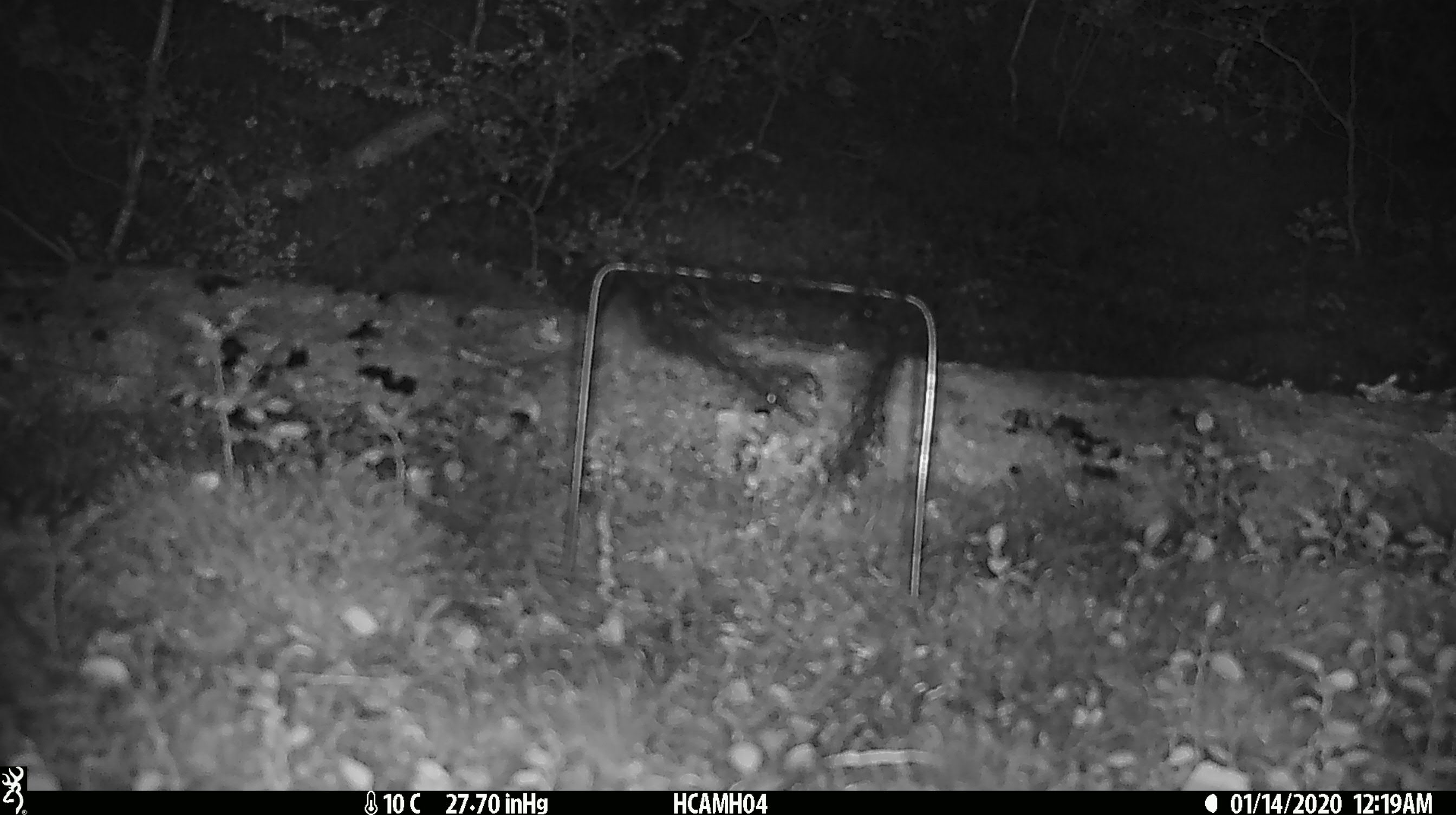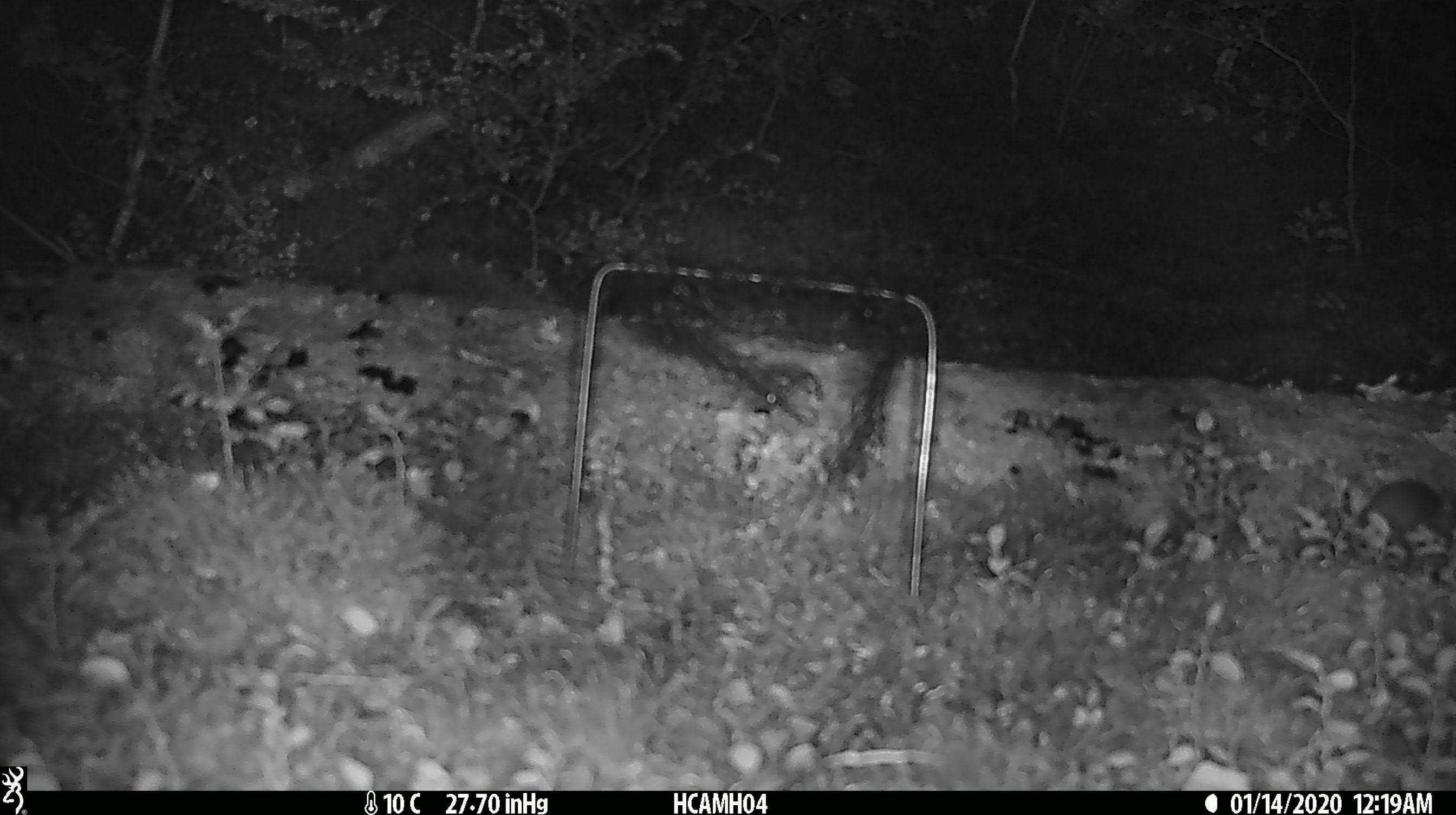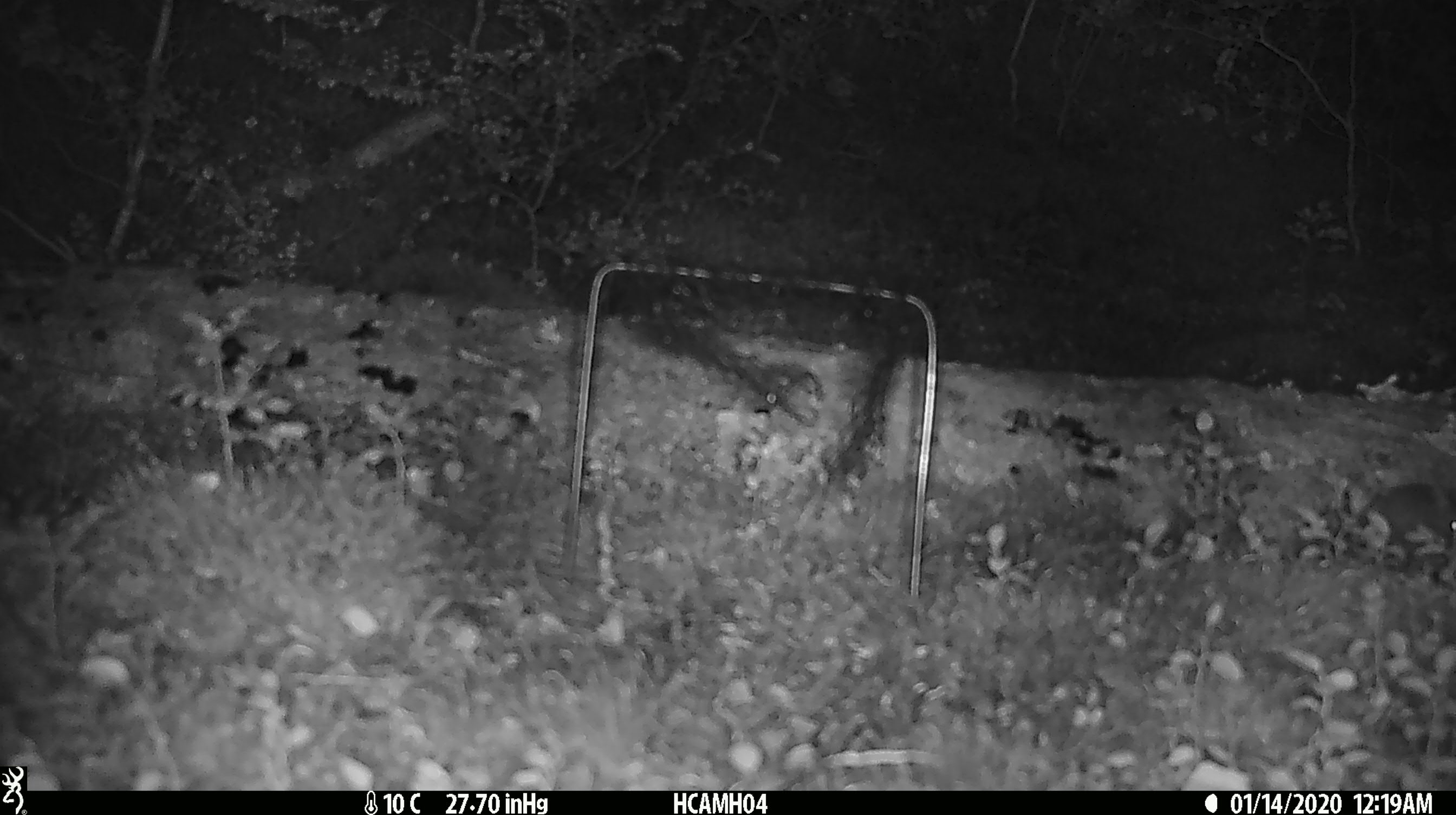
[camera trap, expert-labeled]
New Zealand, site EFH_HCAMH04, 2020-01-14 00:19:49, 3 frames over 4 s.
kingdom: Animalia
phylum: Chordata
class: Mammalia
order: Rodentia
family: Muridae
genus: Mus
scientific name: Mus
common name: mouse